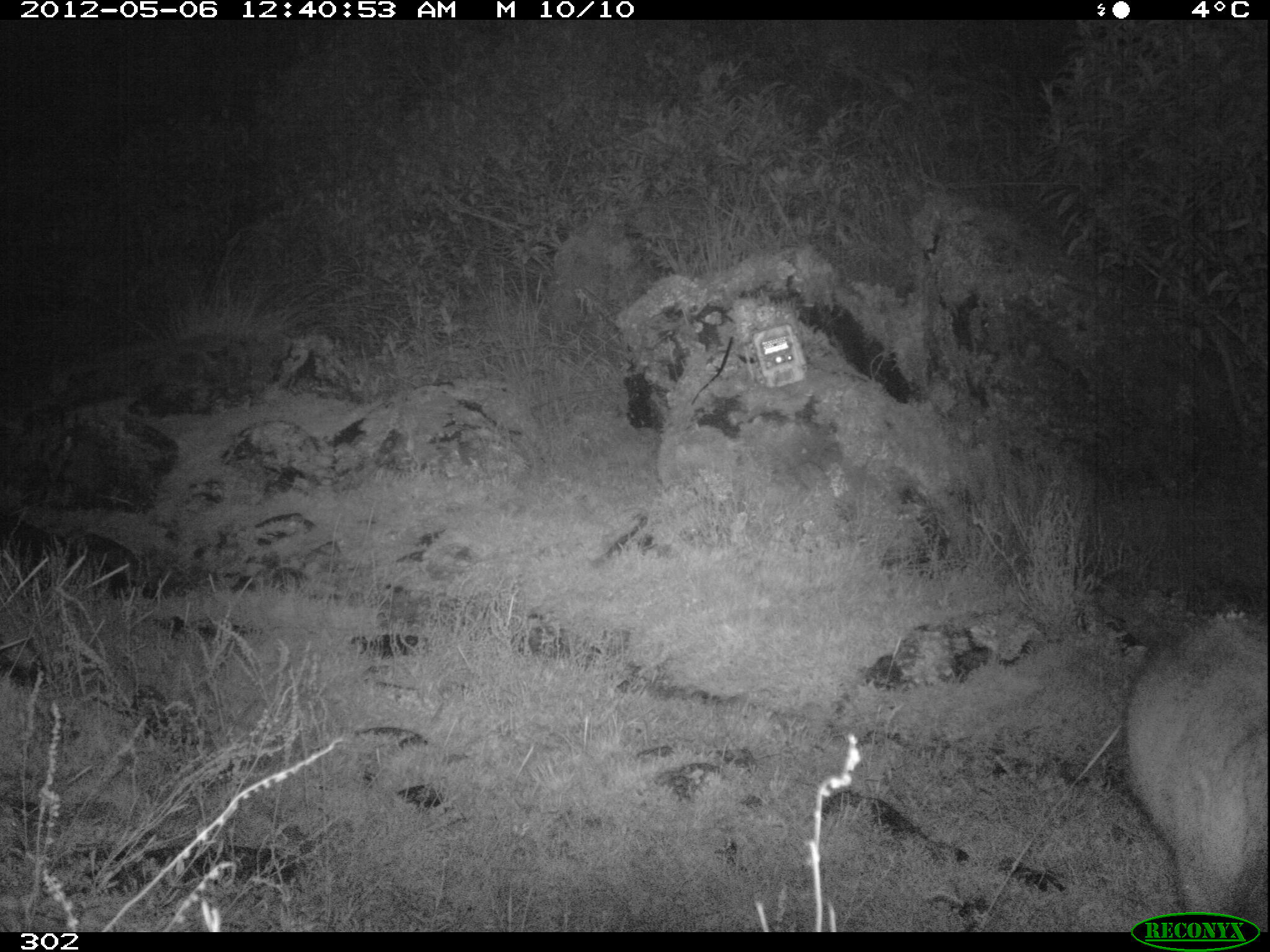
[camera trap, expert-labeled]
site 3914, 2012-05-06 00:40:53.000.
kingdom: Animalia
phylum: Chordata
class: Mammalia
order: Carnivora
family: Canidae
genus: Lycalopex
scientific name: Lycalopex culpaeus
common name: culpeo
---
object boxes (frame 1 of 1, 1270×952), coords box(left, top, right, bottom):
lycalopex culpaeus: box(1123, 611, 1270, 931)